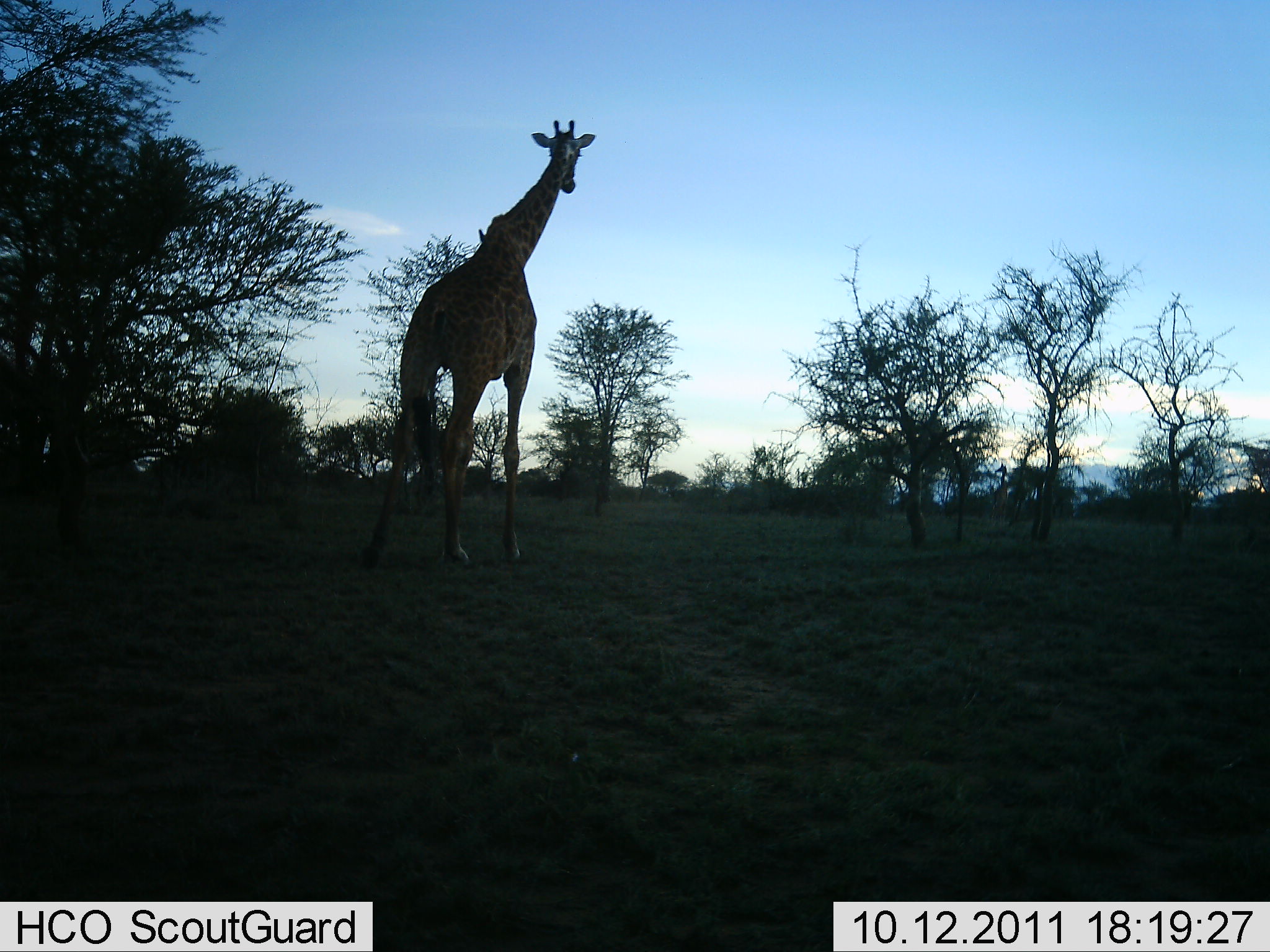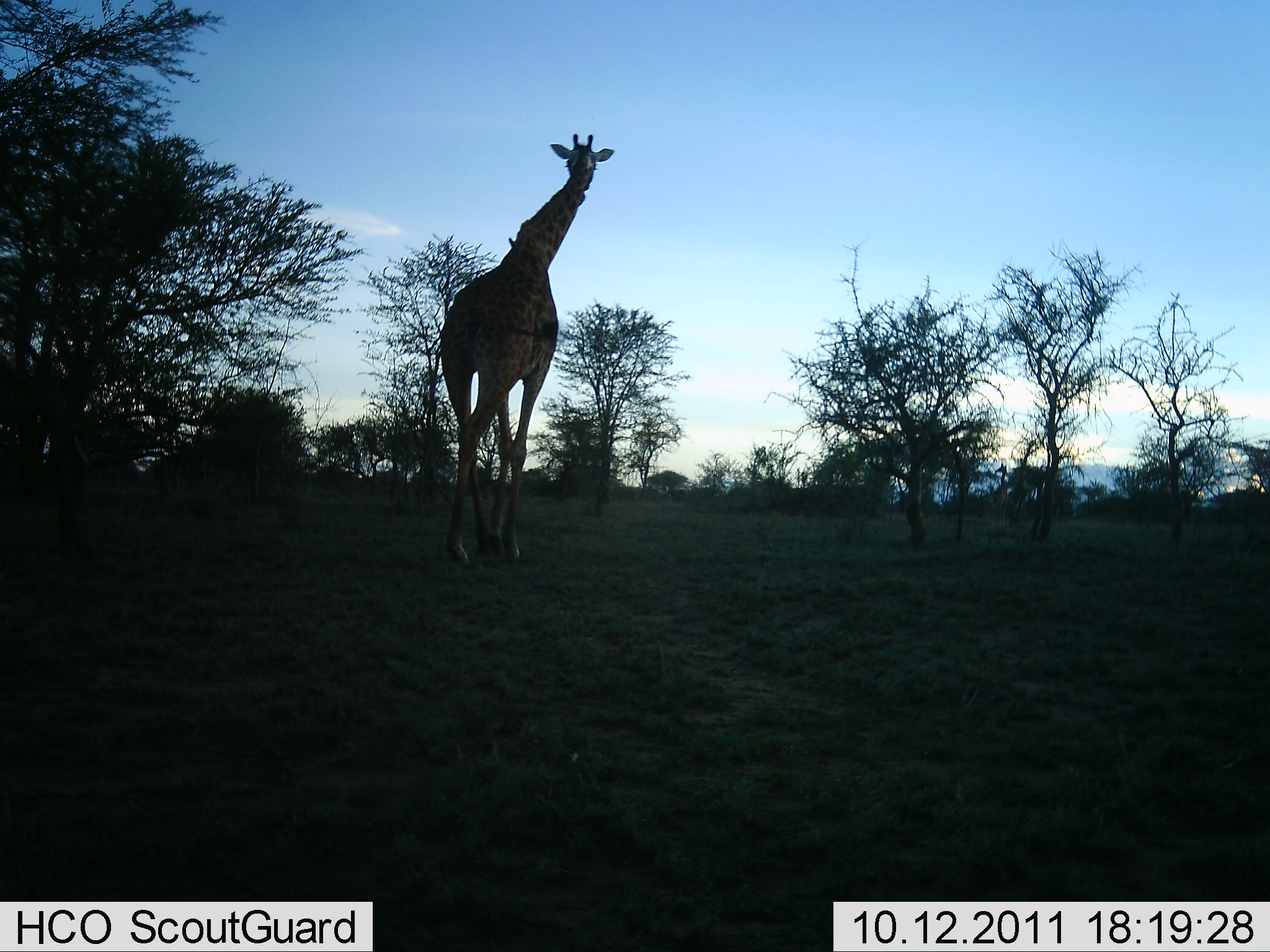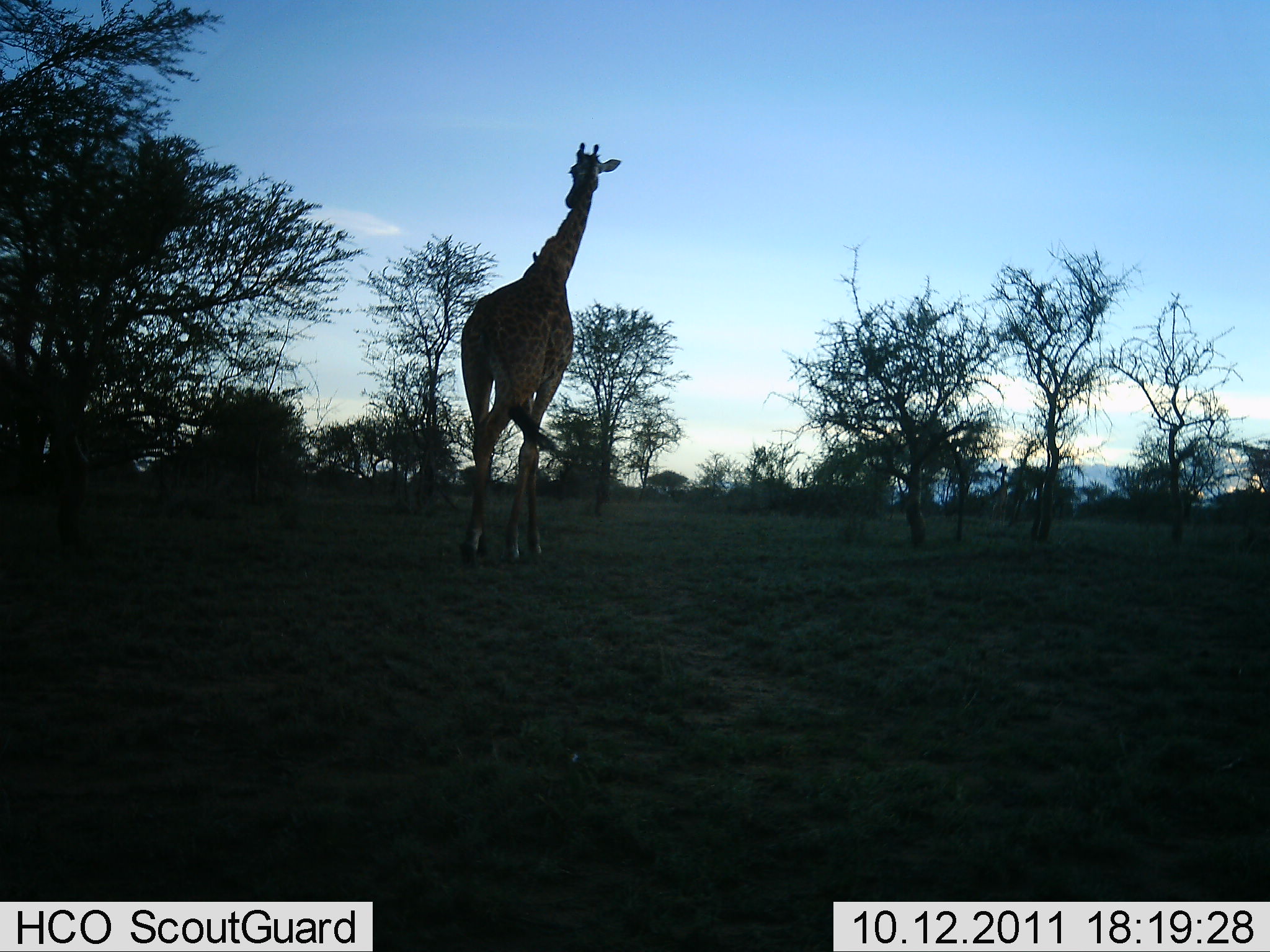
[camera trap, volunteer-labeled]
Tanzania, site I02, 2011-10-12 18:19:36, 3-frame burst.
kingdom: Animalia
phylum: Chordata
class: Mammalia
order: Artiodactyla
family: Giraffidae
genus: Giraffa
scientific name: Giraffa camelopardalis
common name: giraffe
Giraffe (Giraffa camelopardalis), count 1. Behavior (volunteer vote fractions): standing 17%, resting 0%, moving 83%, interacting 0%. Young present (vote fraction): 0%. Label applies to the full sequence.